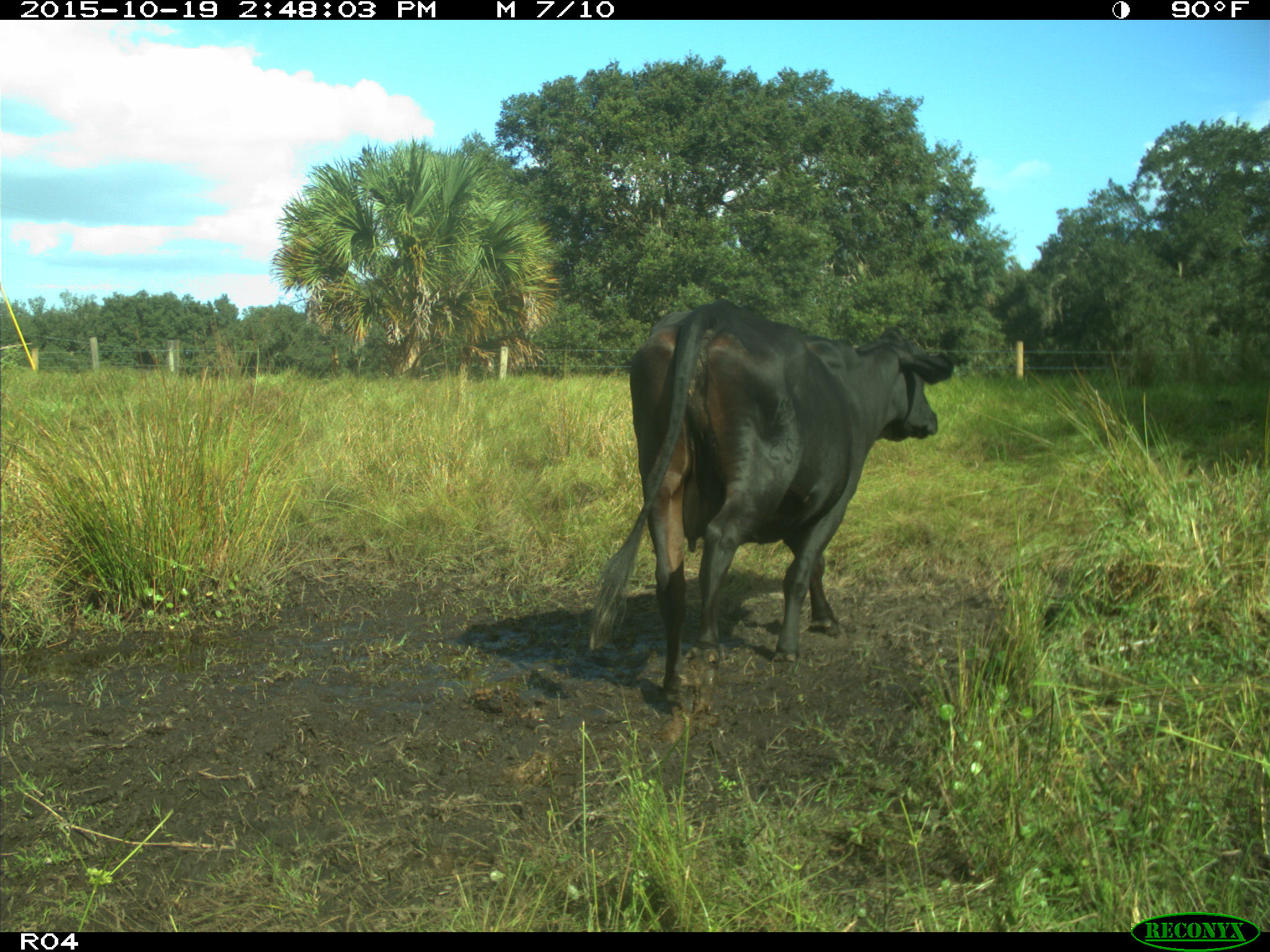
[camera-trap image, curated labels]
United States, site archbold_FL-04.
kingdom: Animalia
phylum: Chordata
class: Mammalia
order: Artiodactyla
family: Bovidae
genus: Bos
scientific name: Bos taurus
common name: domestic cow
Bos taurus (domestic cow).